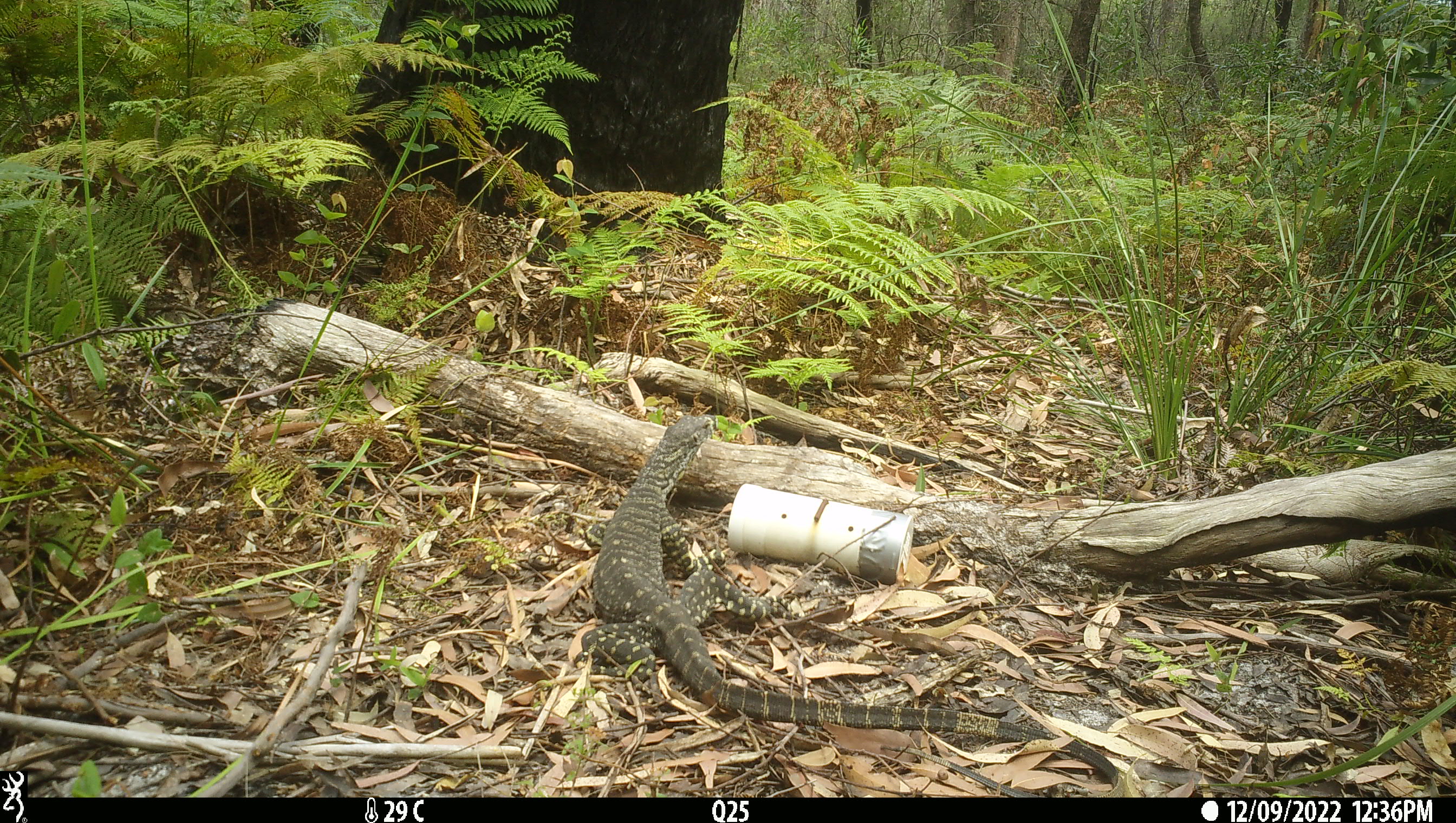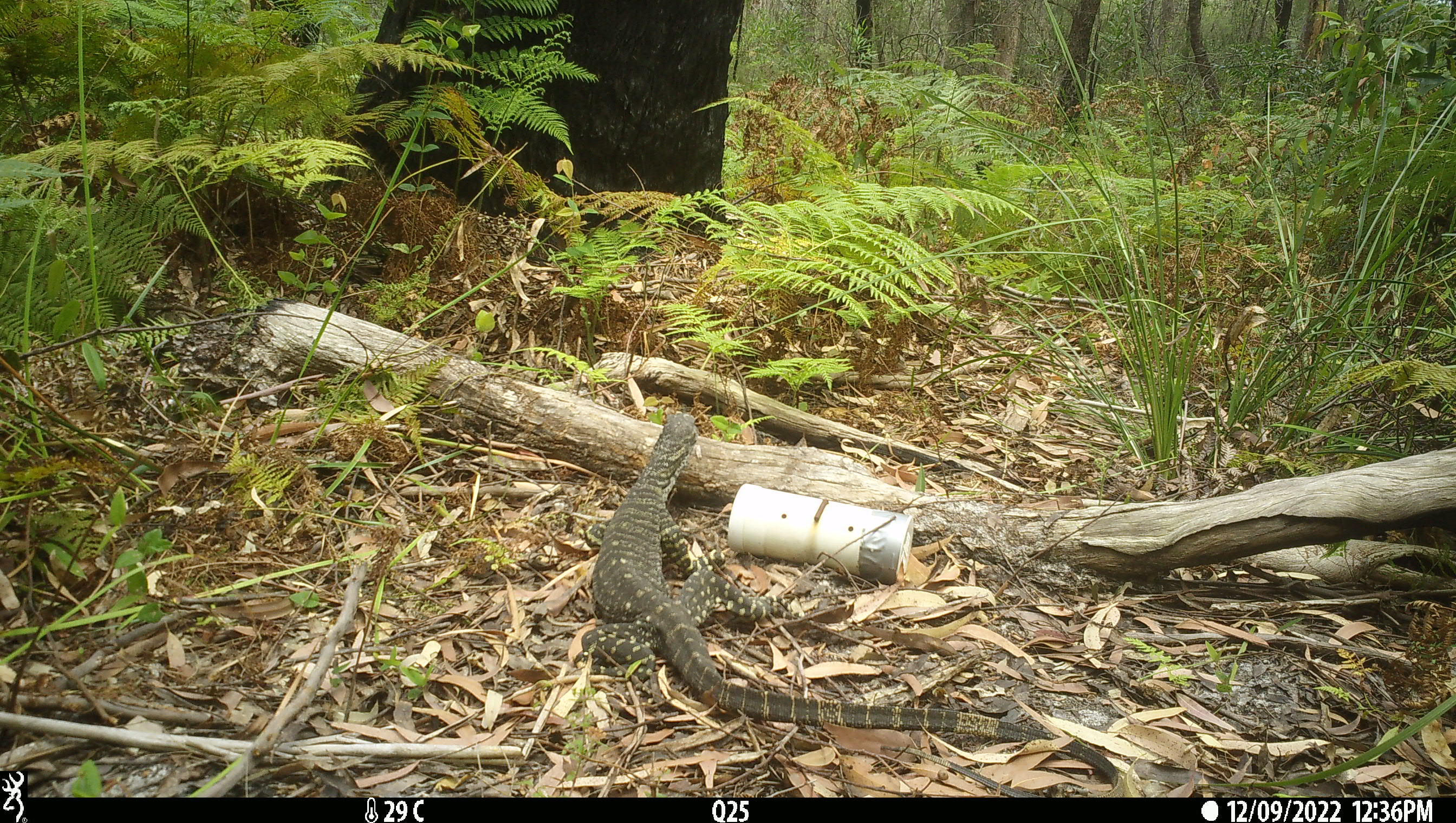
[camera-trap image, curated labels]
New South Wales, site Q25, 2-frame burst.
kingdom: Animalia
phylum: Chordata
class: Reptilia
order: Squamata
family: Varanidae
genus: Varanus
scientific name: Varanus varius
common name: lace monitor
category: goanna